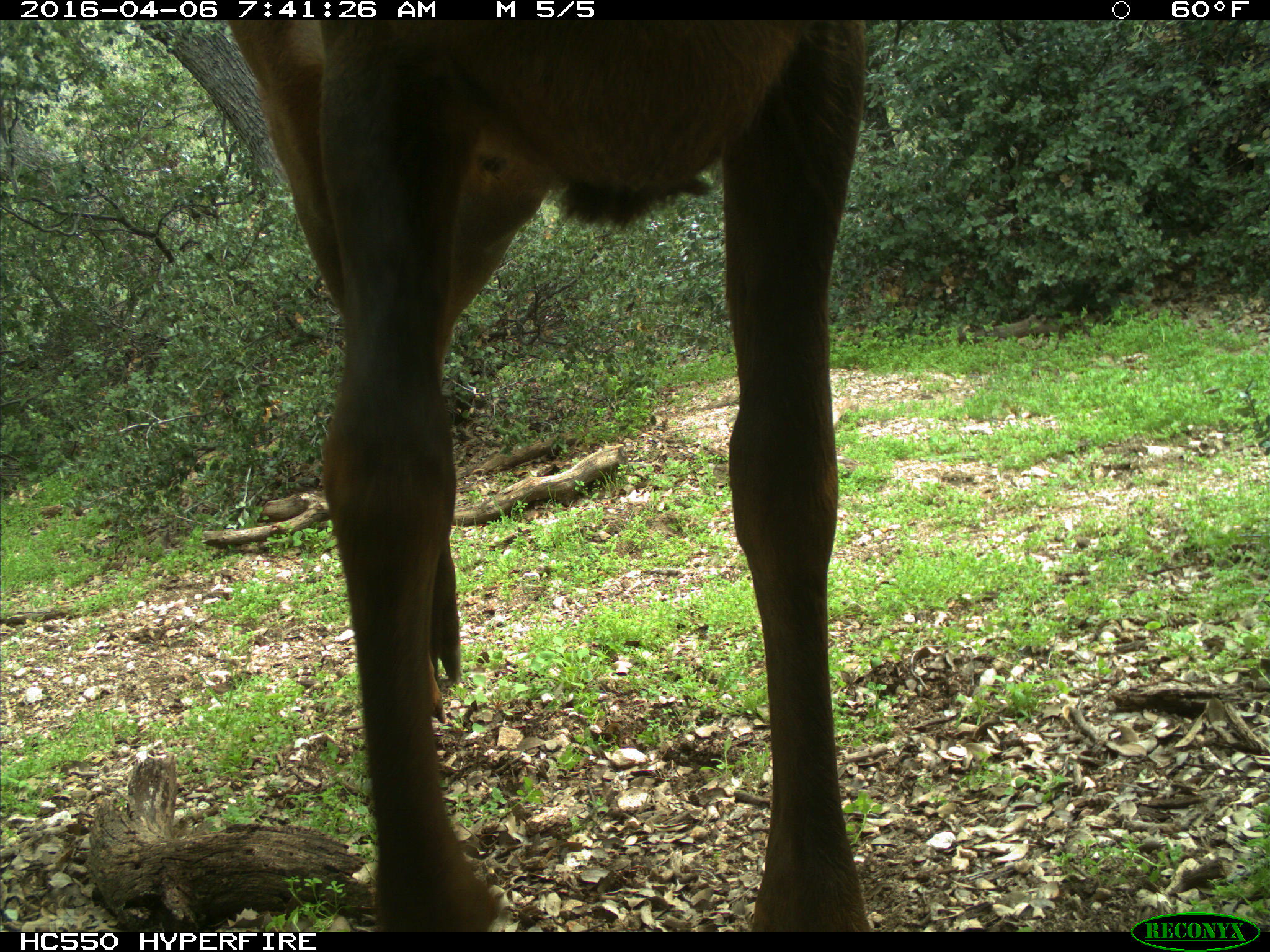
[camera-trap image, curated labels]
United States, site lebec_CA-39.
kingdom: Animalia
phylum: Chordata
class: Mammalia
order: Artiodactyla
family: Cervidae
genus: Cervus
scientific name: Cervus canadensis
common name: elk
Cervus canadensis (elk).